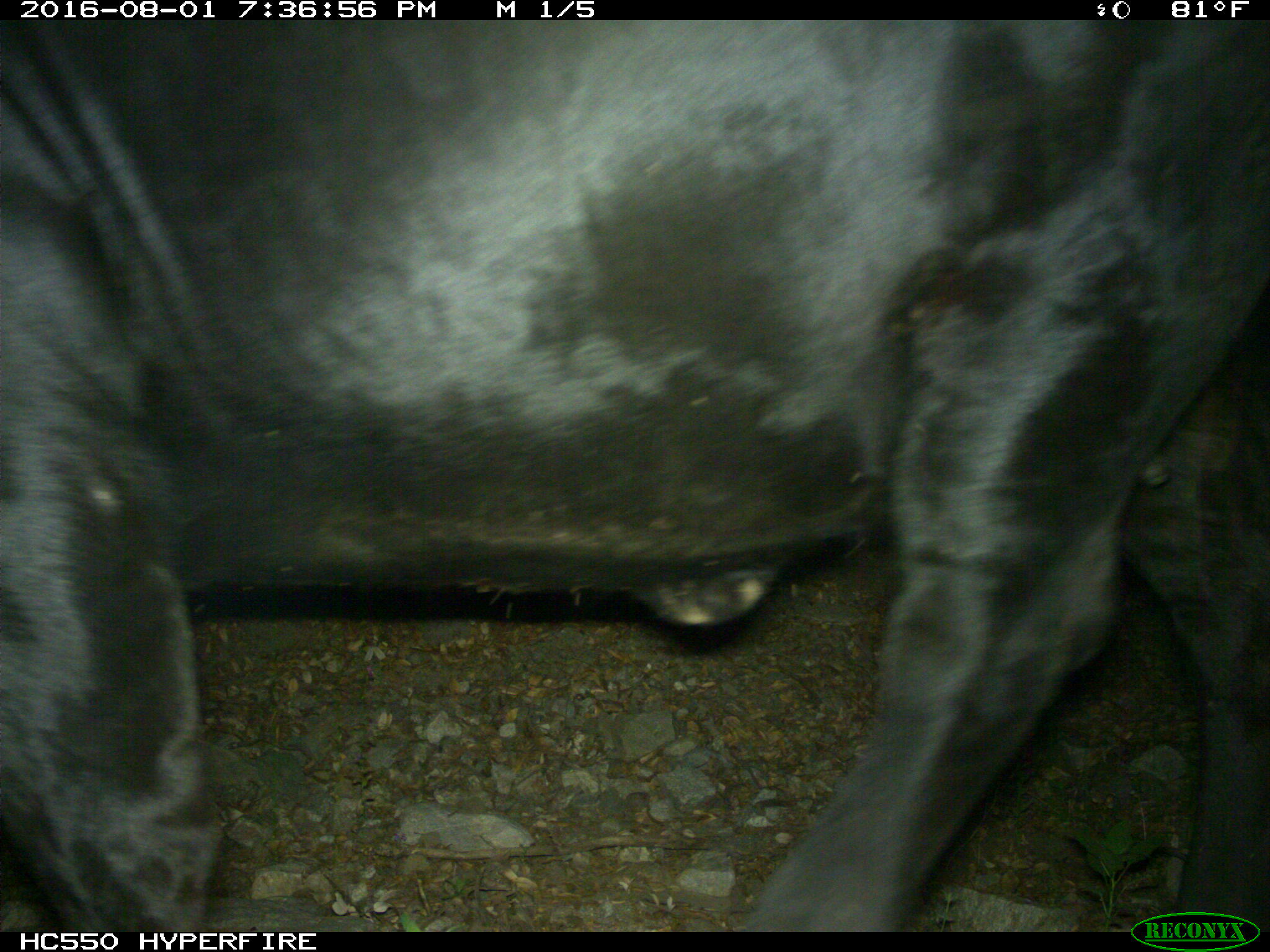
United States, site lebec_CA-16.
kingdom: Animalia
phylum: Chordata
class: Mammalia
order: Artiodactyla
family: Bovidae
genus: Bos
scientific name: Bos taurus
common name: domestic cow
Bos taurus (domestic cow).